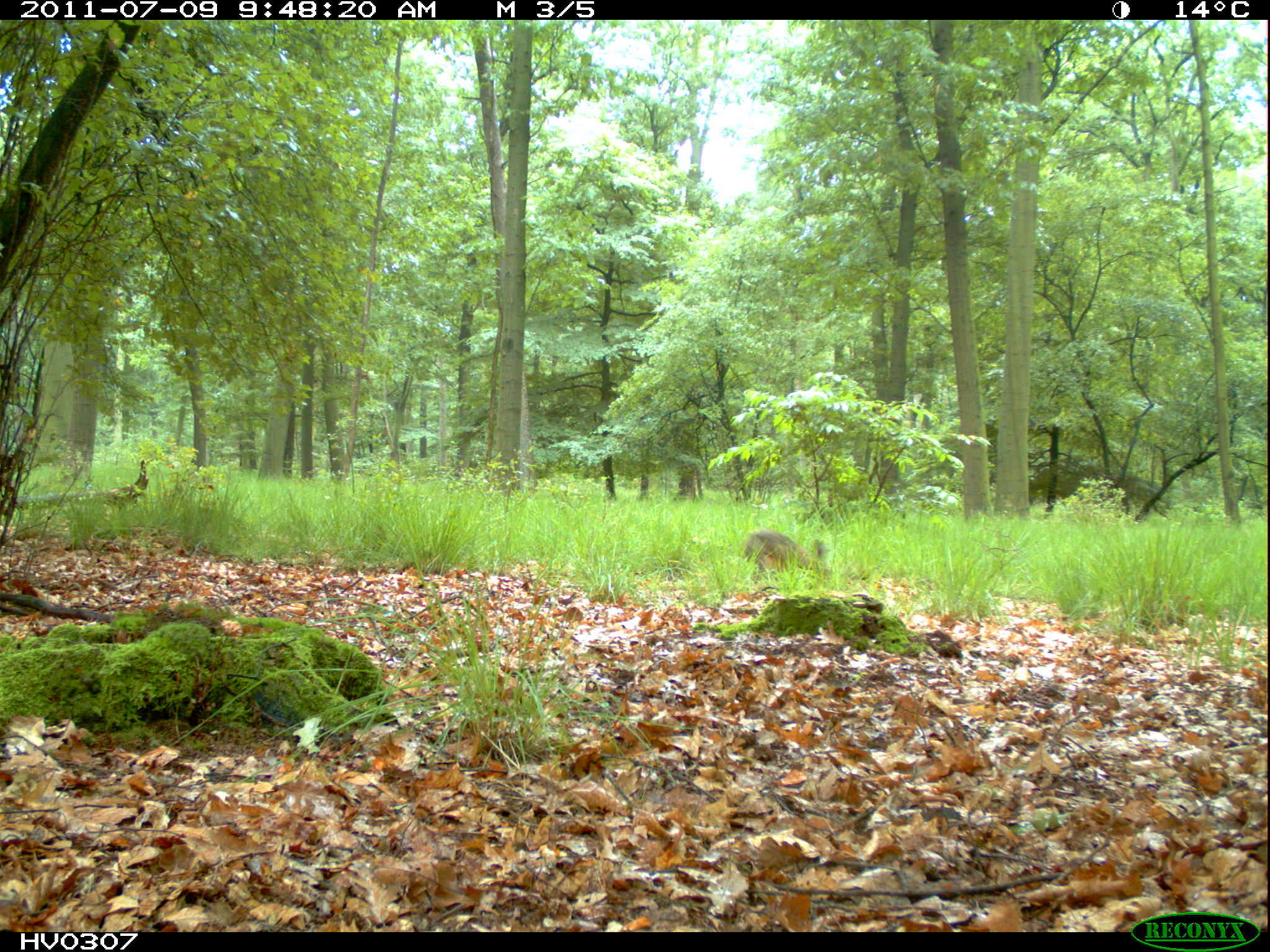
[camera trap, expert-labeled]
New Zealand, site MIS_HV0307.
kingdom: Animalia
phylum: Chordata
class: Mammalia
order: Lagomorpha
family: Leporidae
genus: Lepus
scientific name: Lepus europaeus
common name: brown hare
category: hare